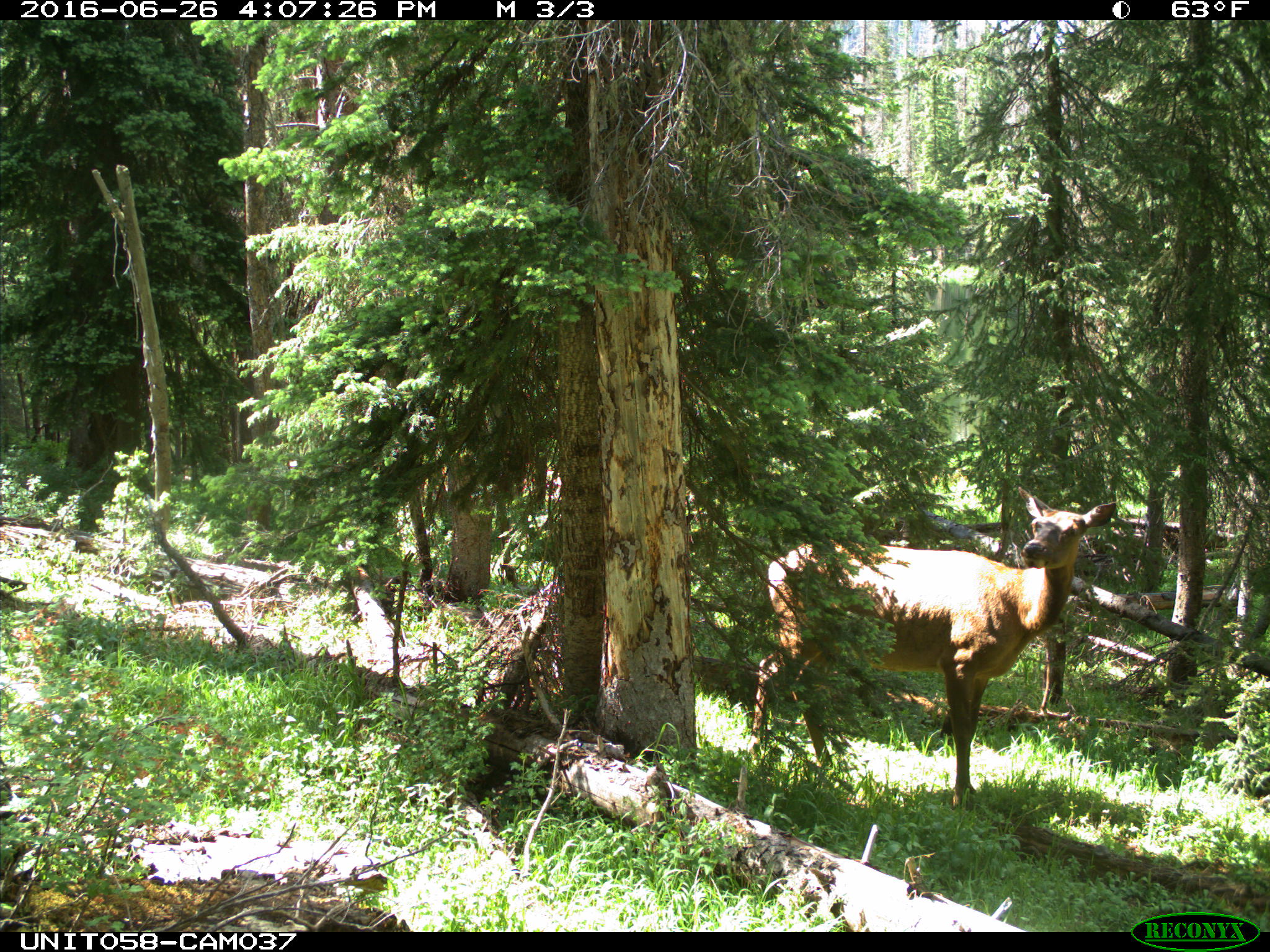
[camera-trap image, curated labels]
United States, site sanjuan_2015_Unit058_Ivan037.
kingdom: Animalia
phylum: Chordata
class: Mammalia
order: Artiodactyla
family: Cervidae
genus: Cervus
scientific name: Cervus elaphus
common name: red deer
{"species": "Cervus elaphus (red deer)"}